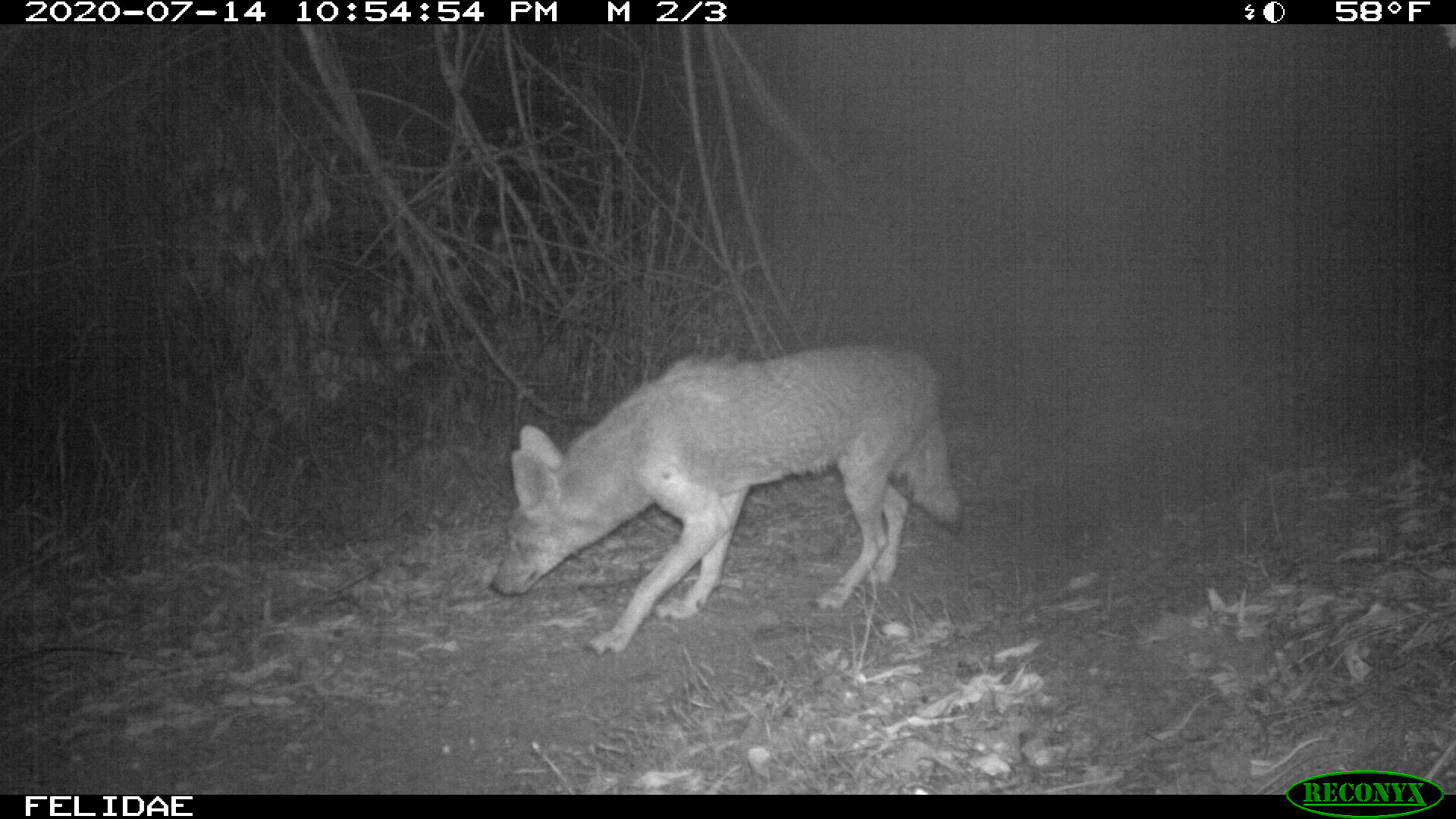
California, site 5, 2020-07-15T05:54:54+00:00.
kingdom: Animalia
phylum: Chordata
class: Mammalia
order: Carnivora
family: Canidae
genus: Canis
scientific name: Canis latrans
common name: coyote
Coyote (Canis latrans).